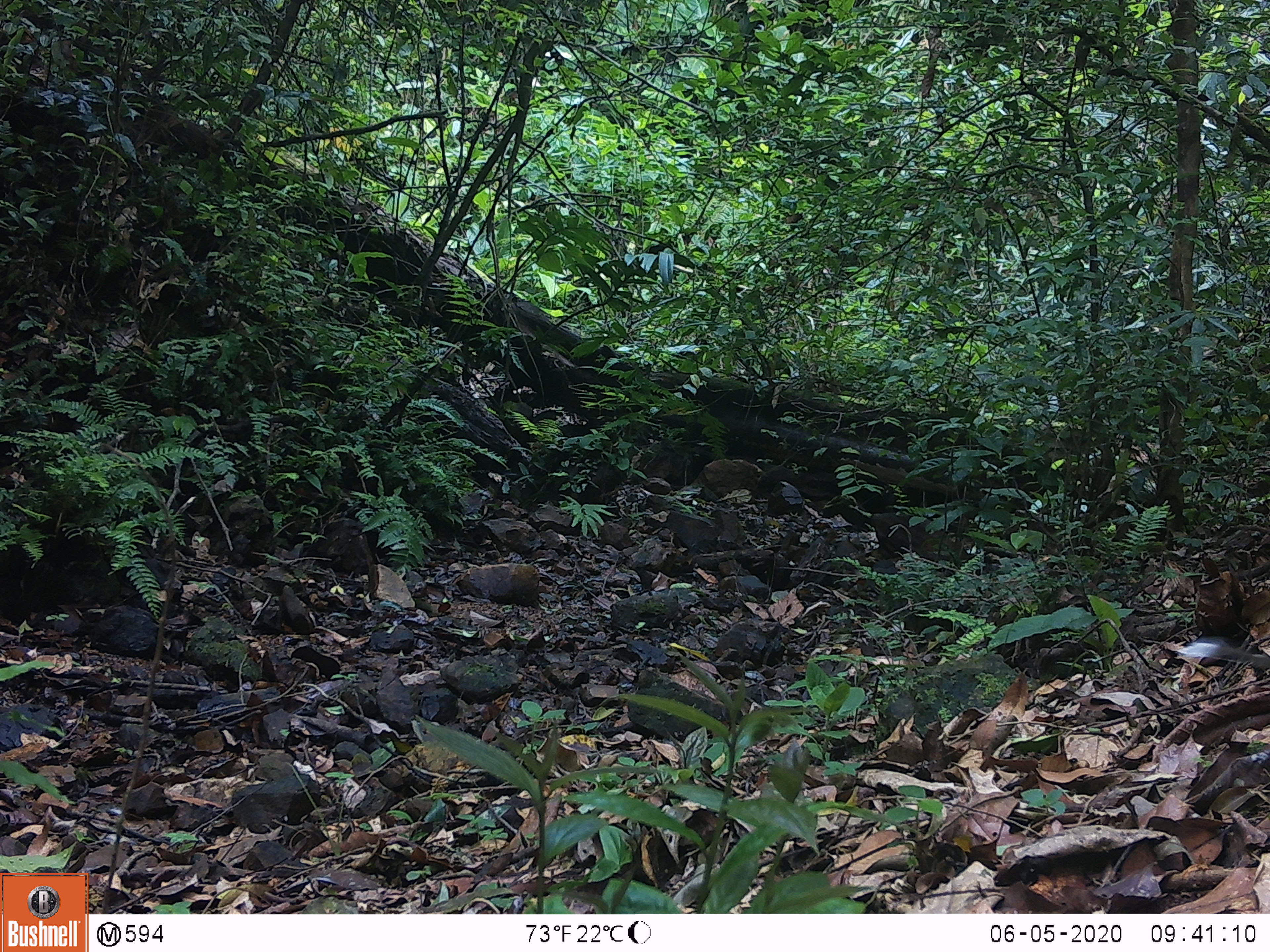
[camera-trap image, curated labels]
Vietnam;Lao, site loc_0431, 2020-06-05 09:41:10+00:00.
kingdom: Animalia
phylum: Chordata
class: Aves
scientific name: Aves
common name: bird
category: unidentified bird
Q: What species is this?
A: Unidentified bird (bird) (Aves).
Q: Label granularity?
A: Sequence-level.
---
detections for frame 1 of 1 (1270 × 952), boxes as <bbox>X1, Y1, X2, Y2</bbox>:
unidentified bird: <bbox>1176, 636, 1270, 671</bbox>